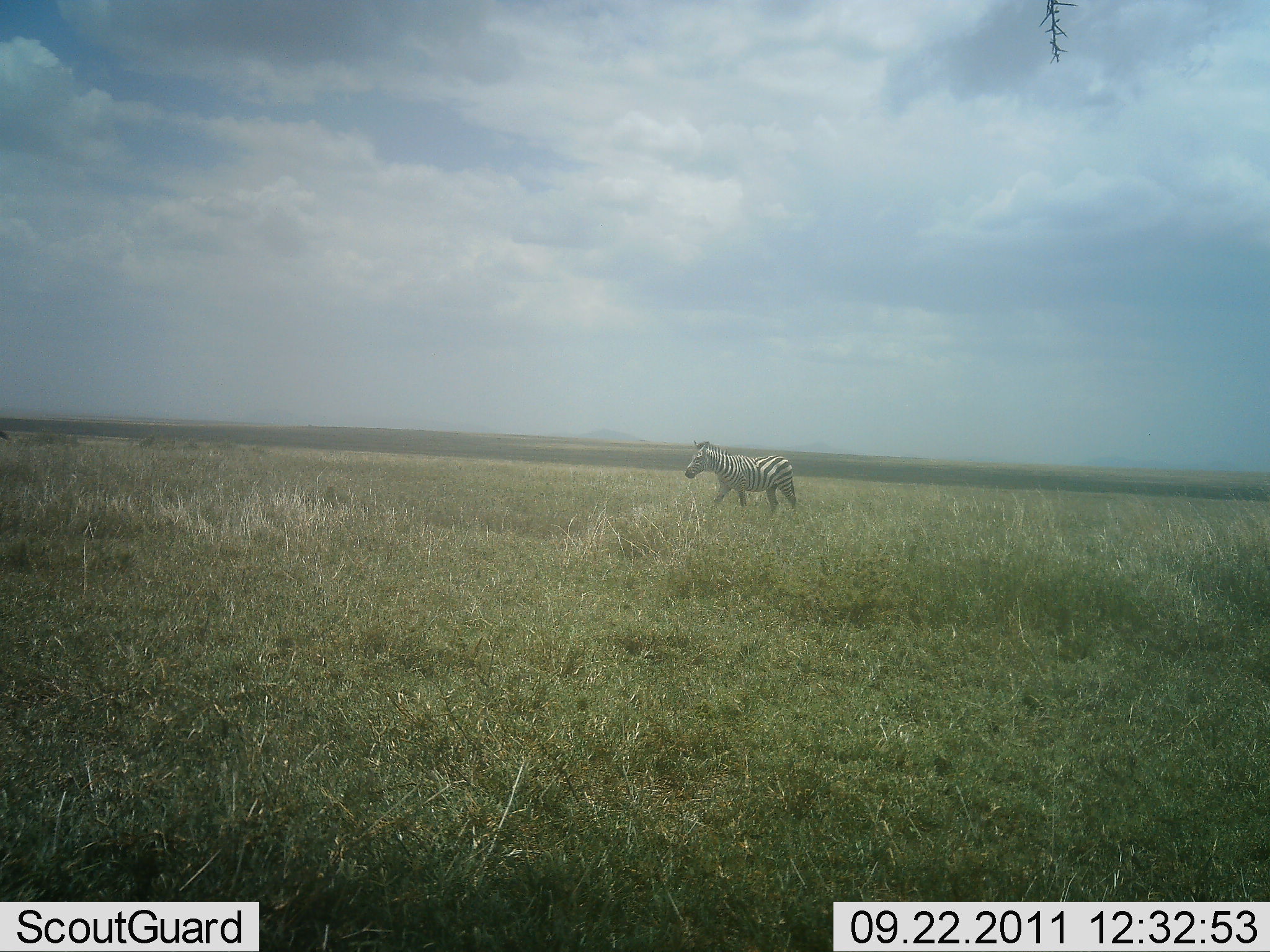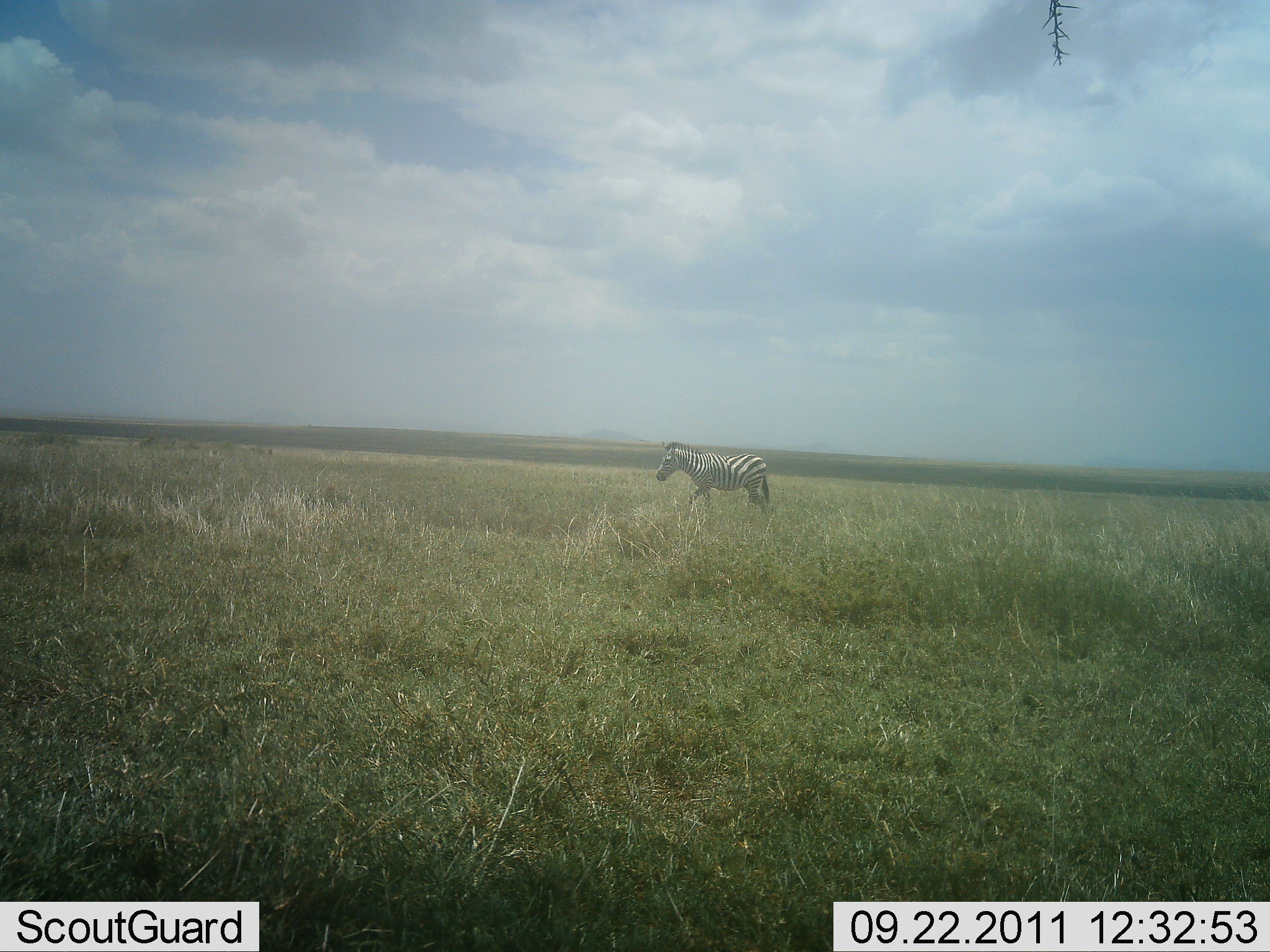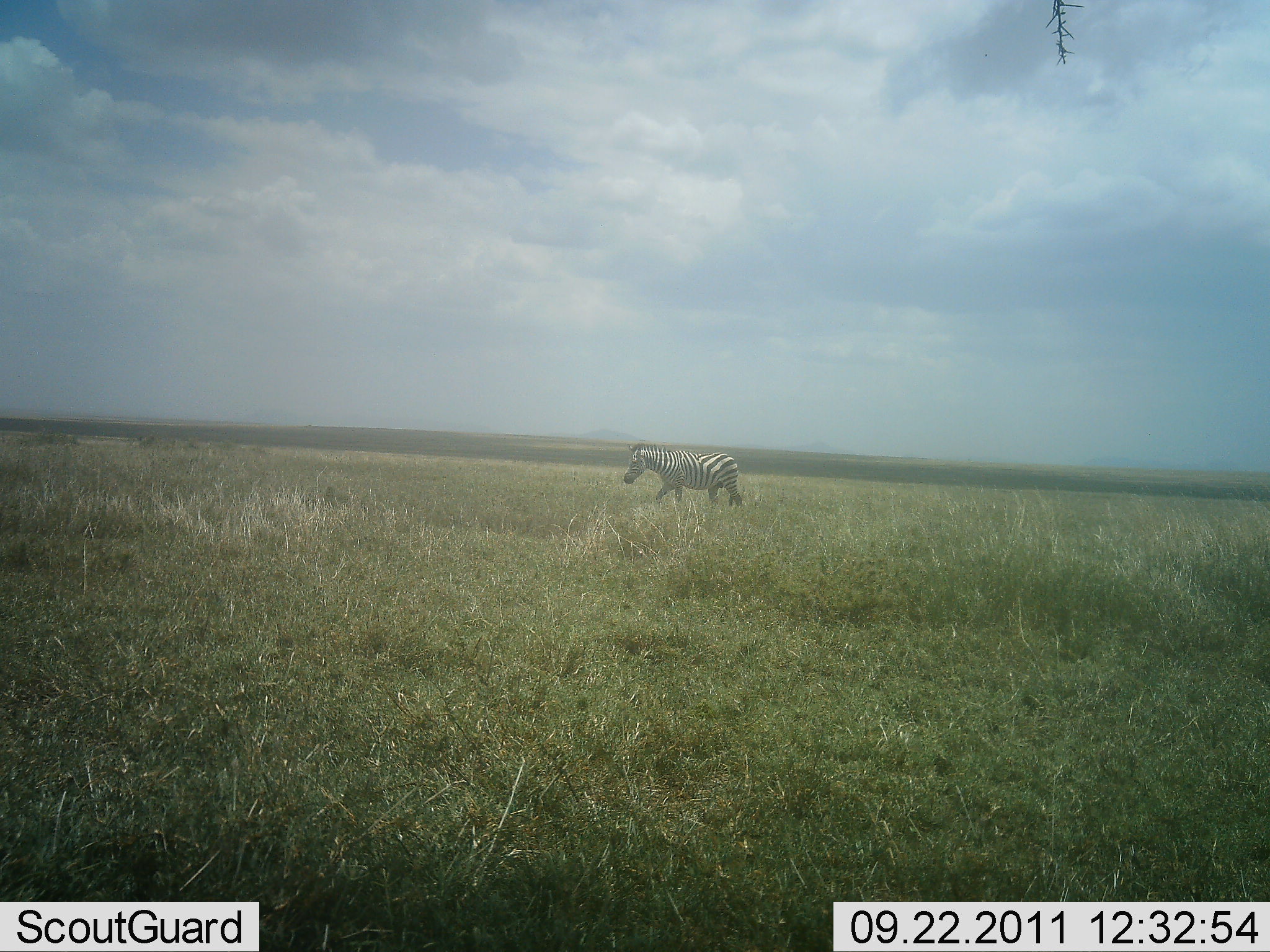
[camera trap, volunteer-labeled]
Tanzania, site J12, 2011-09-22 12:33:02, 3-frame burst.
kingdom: Animalia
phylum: Chordata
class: Mammalia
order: Perissodactyla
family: Equidae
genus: Equus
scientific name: Equus quagga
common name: plains zebra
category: zebra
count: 1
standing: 8%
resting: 0%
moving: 100%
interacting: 0%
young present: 0%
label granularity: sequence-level